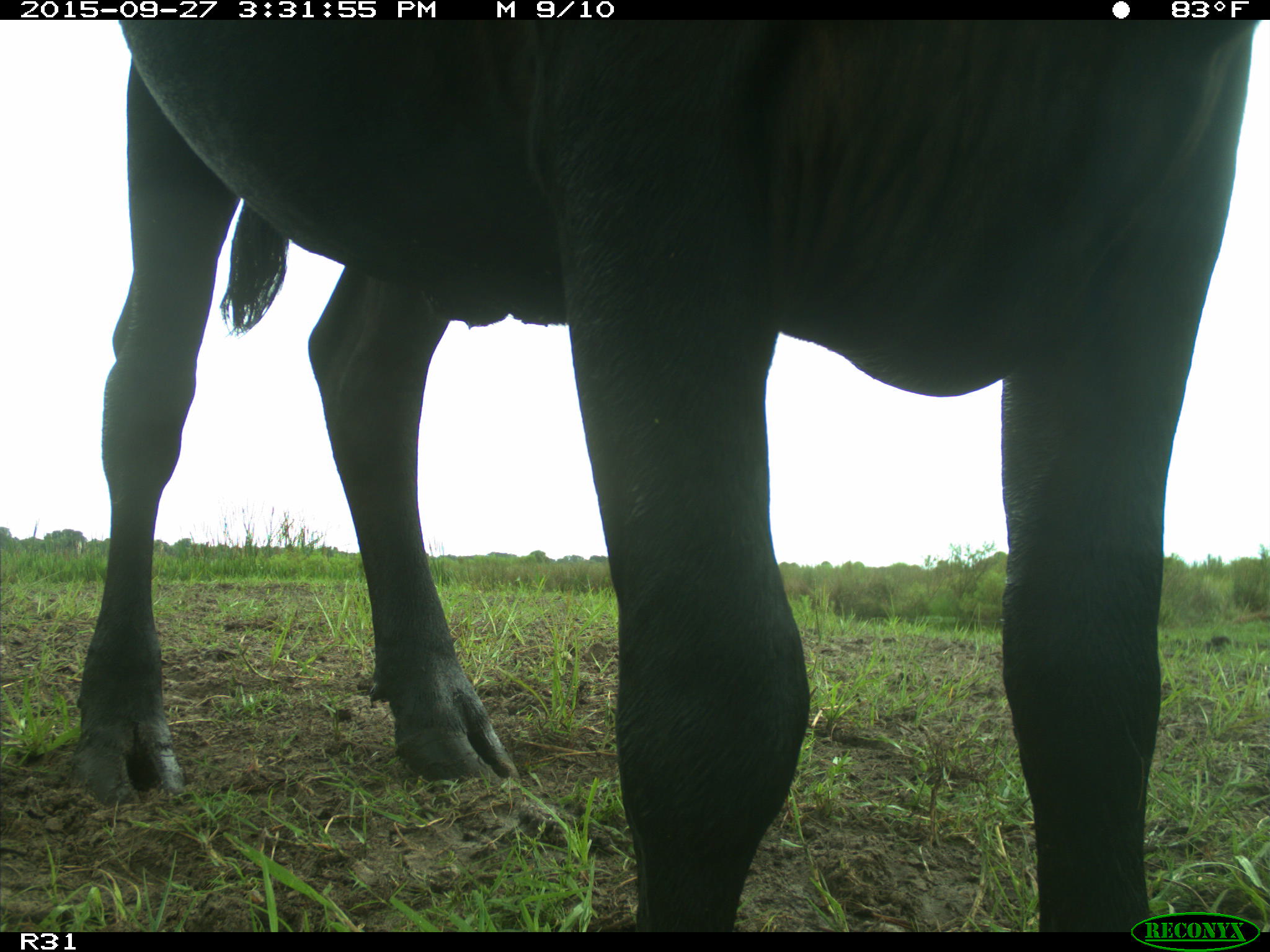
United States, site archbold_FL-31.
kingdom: Animalia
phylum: Chordata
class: Mammalia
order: Artiodactyla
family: Bovidae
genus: Bos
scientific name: Bos taurus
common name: domestic cow